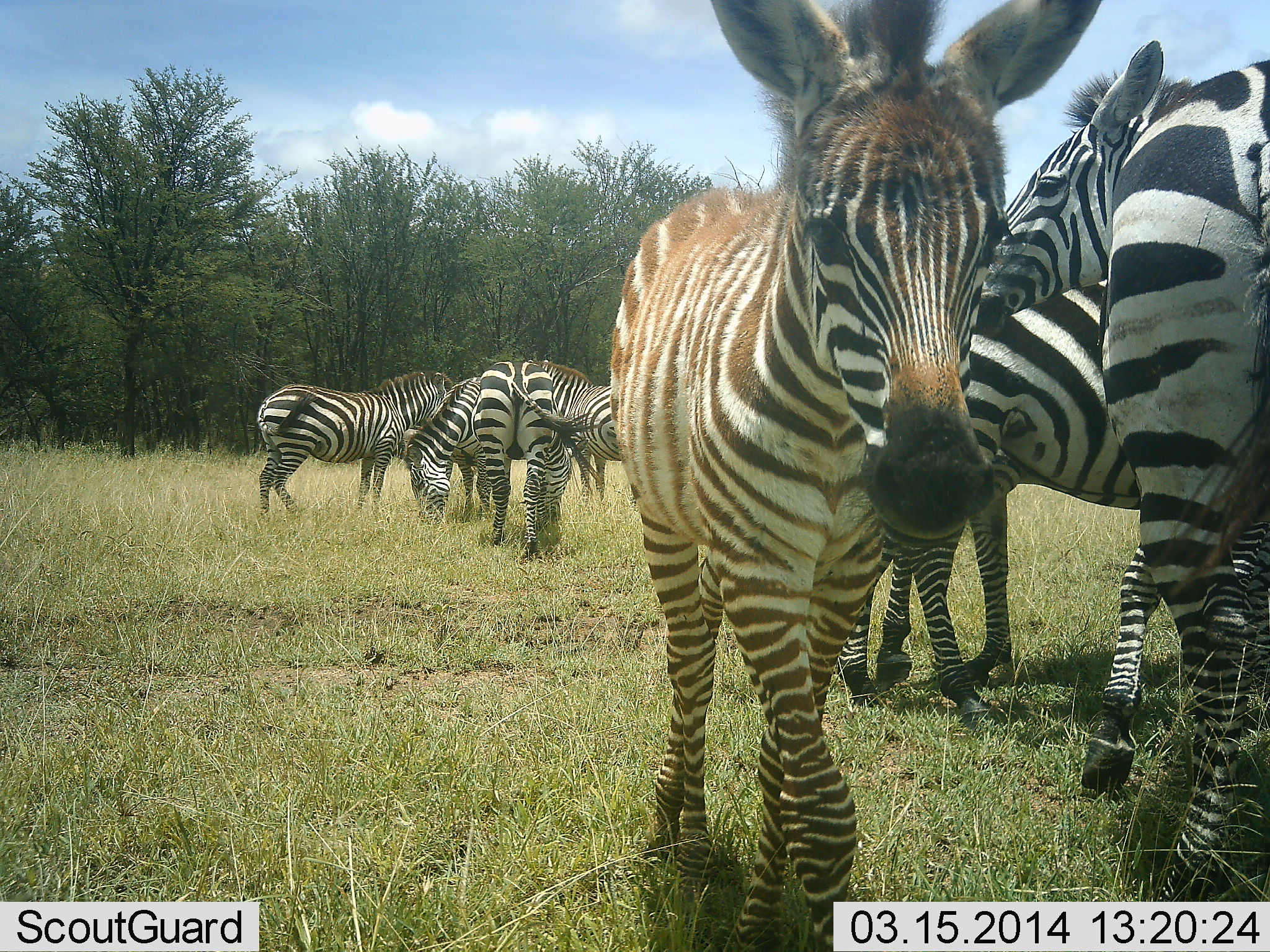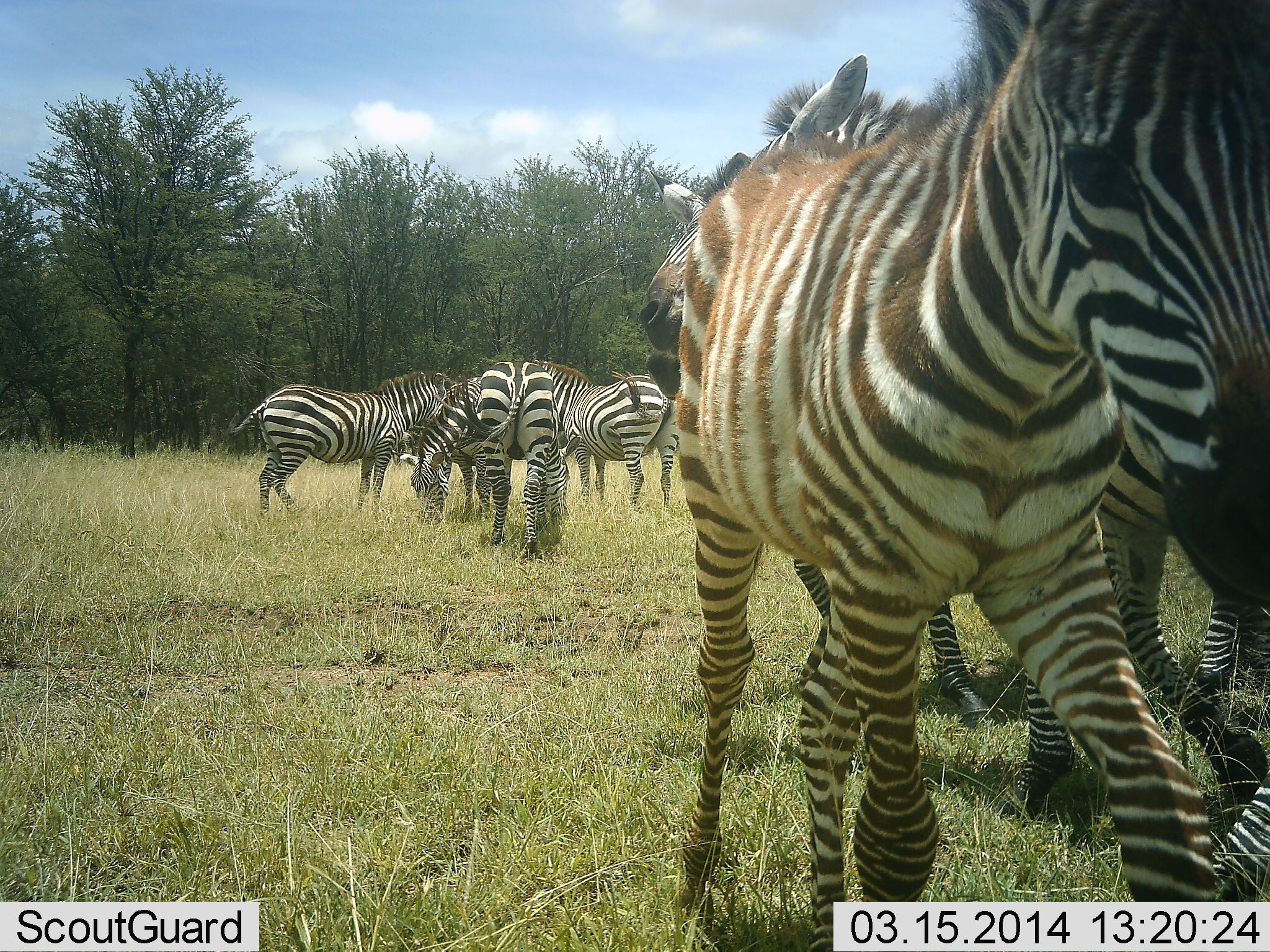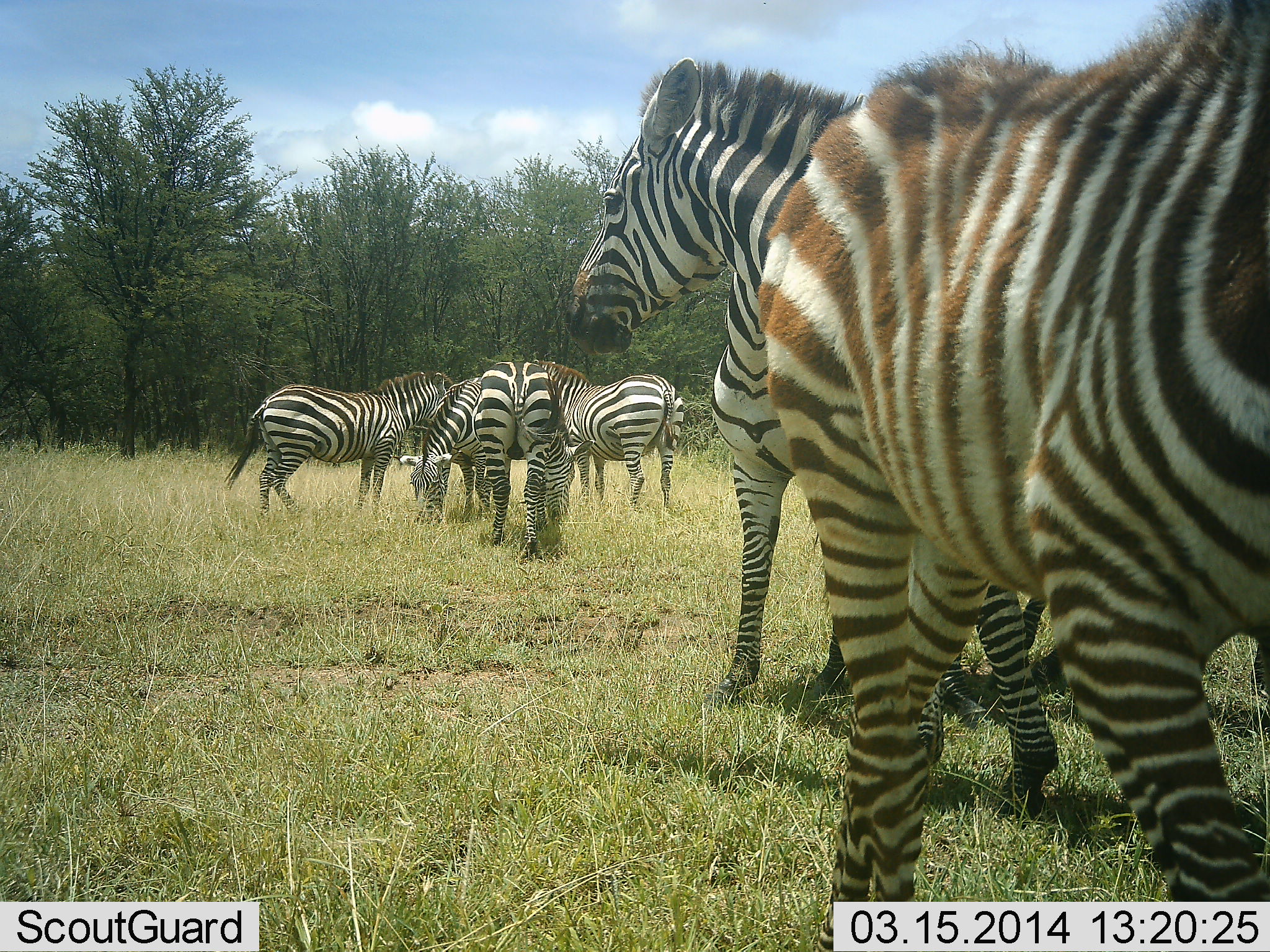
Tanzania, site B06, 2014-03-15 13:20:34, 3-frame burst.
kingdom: Animalia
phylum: Chordata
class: Mammalia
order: Perissodactyla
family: Equidae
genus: Equus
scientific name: Equus quagga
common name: plains zebra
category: zebra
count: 8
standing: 90%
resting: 0%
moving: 50%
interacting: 10%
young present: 50%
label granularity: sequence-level